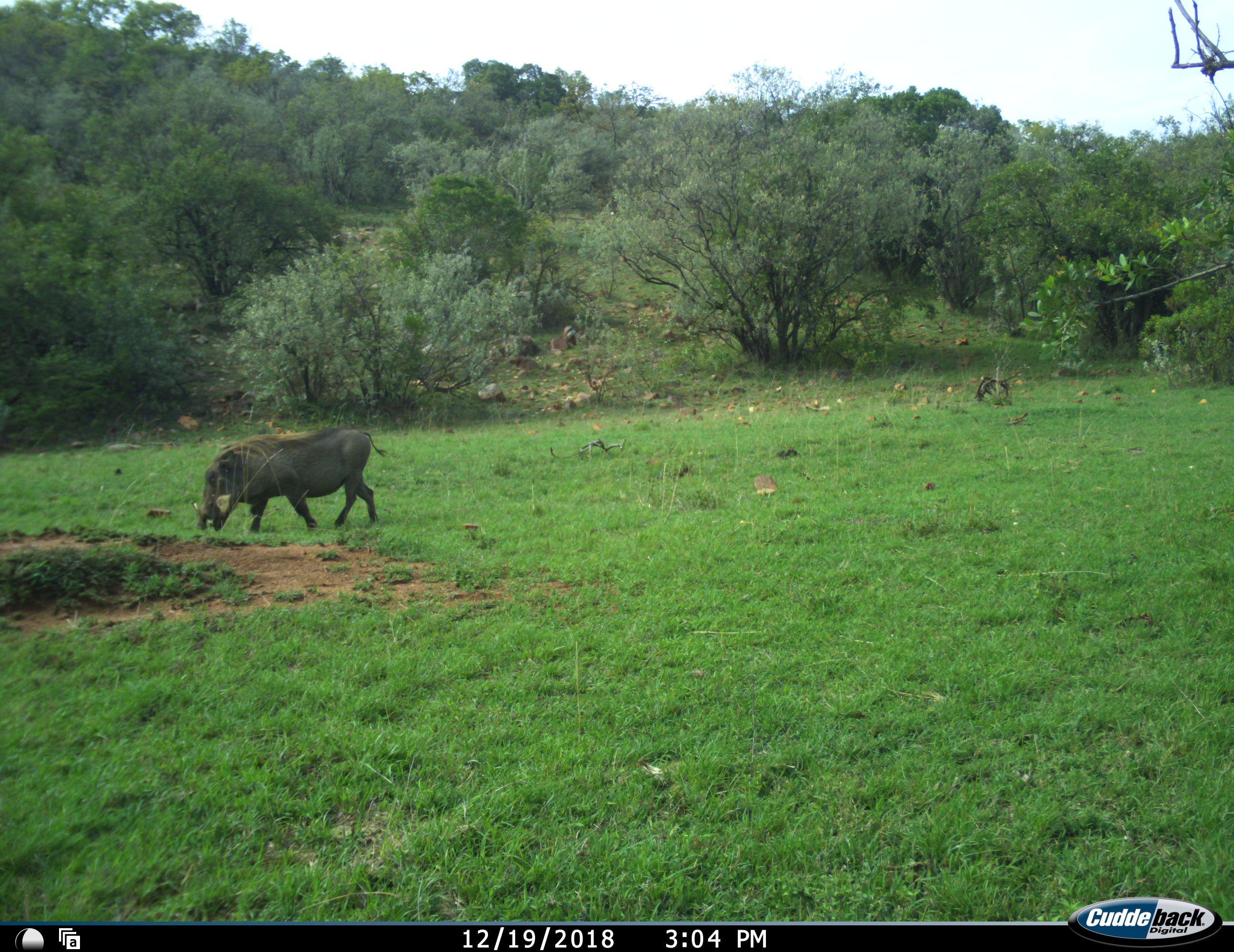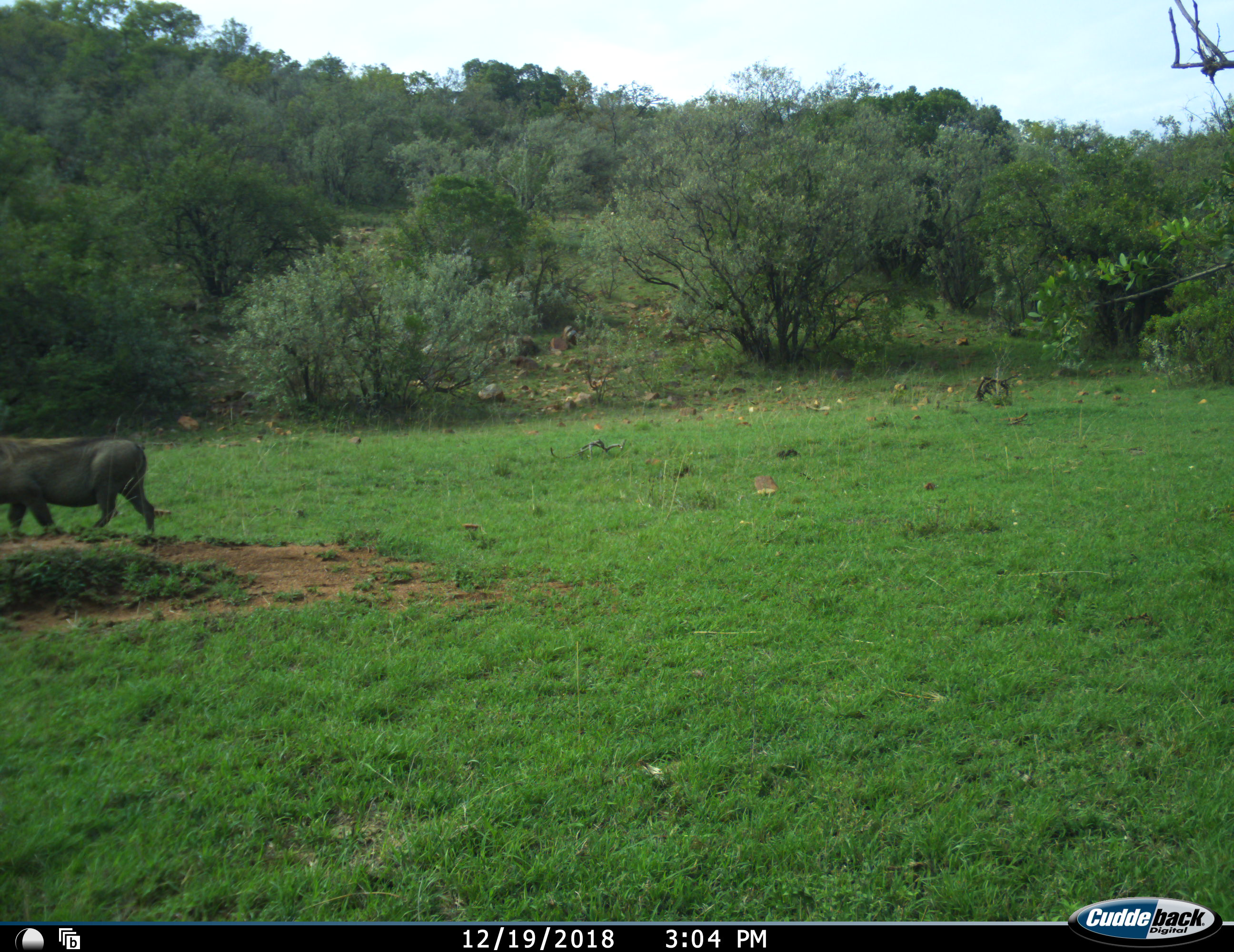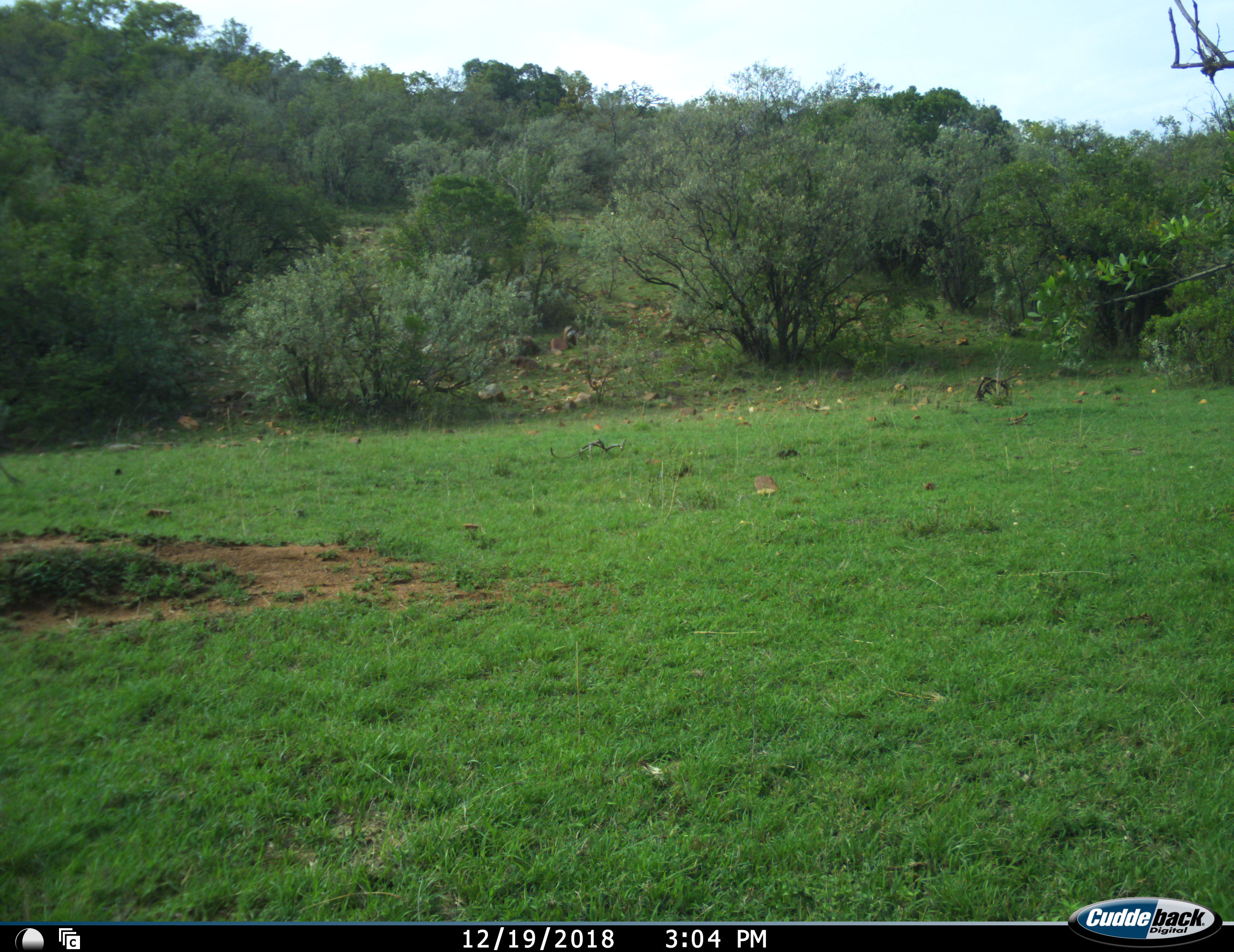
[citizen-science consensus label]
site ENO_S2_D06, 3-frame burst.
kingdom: Animalia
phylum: Chordata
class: Mammalia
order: Artiodactyla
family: Suidae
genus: Phacochoerus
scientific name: Phacochoerus africanus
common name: warthog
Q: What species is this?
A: Warthog (Phacochoerus africanus).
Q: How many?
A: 1.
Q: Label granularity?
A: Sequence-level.